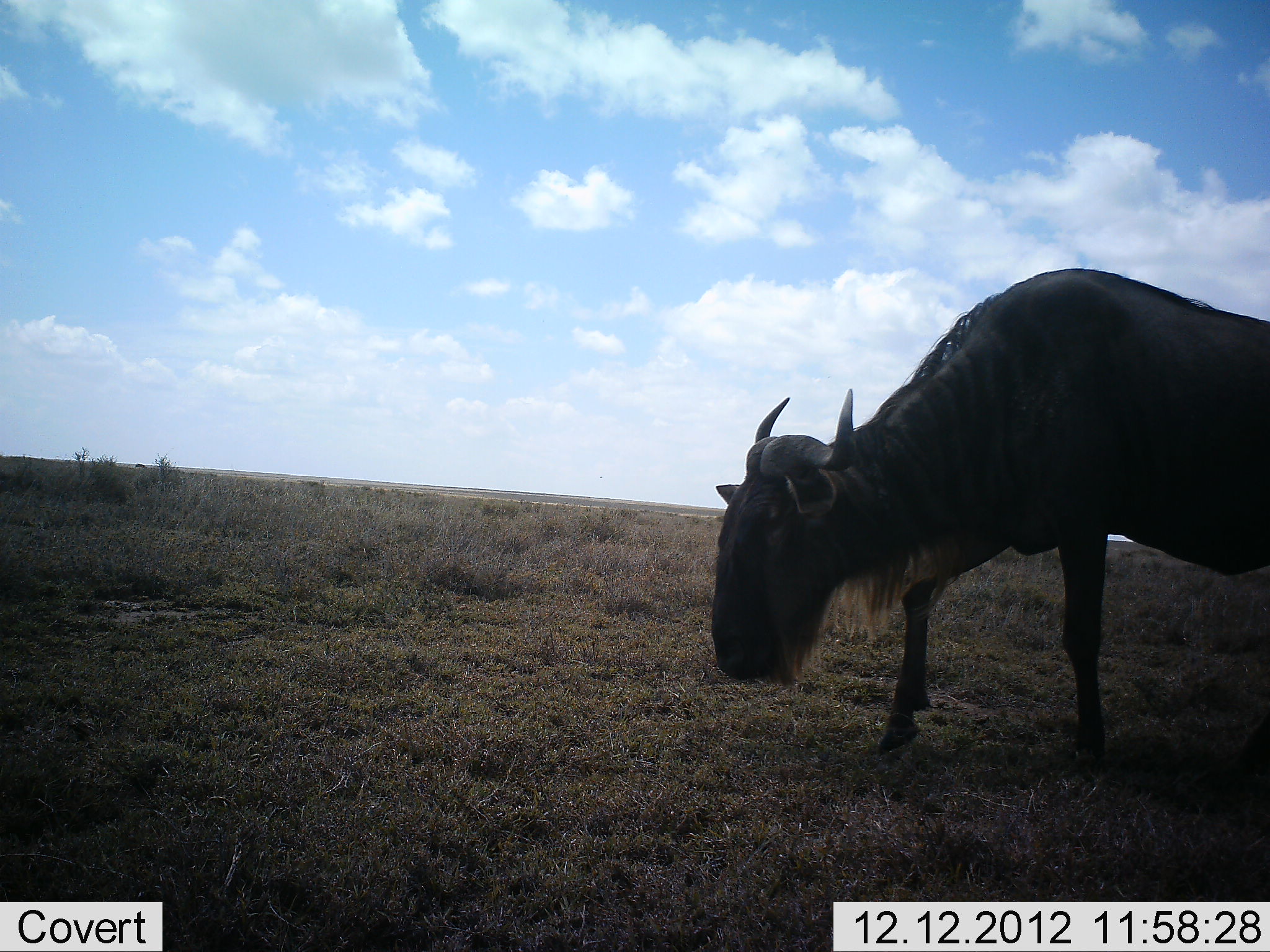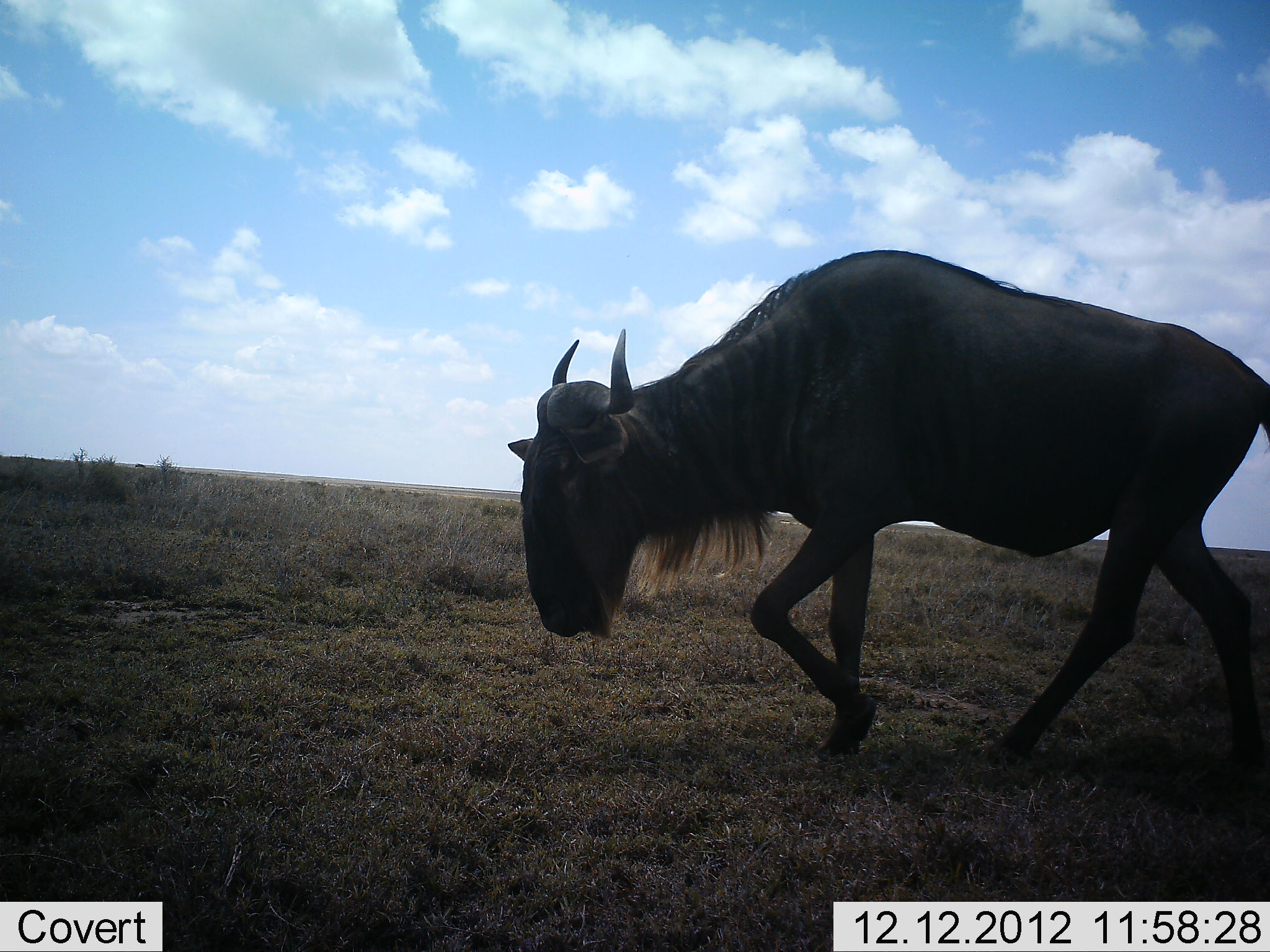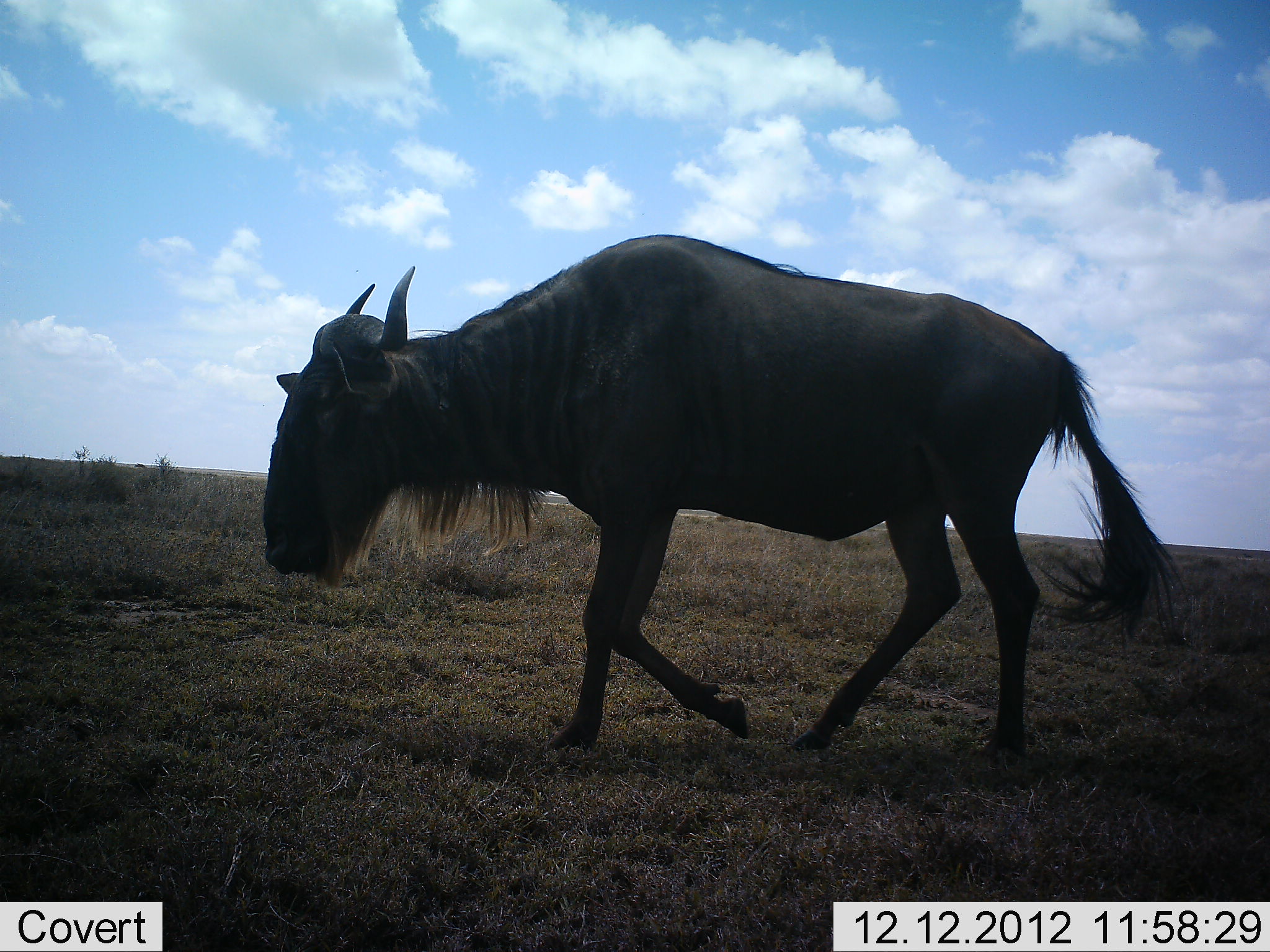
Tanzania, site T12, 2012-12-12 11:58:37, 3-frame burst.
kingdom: Animalia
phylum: Chordata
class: Mammalia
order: Artiodactyla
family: Bovidae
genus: Connochaetes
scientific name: Connochaetes taurinus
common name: blue wildebeest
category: wildebeest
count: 1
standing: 10%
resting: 10%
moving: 80%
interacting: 0%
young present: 10%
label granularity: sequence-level